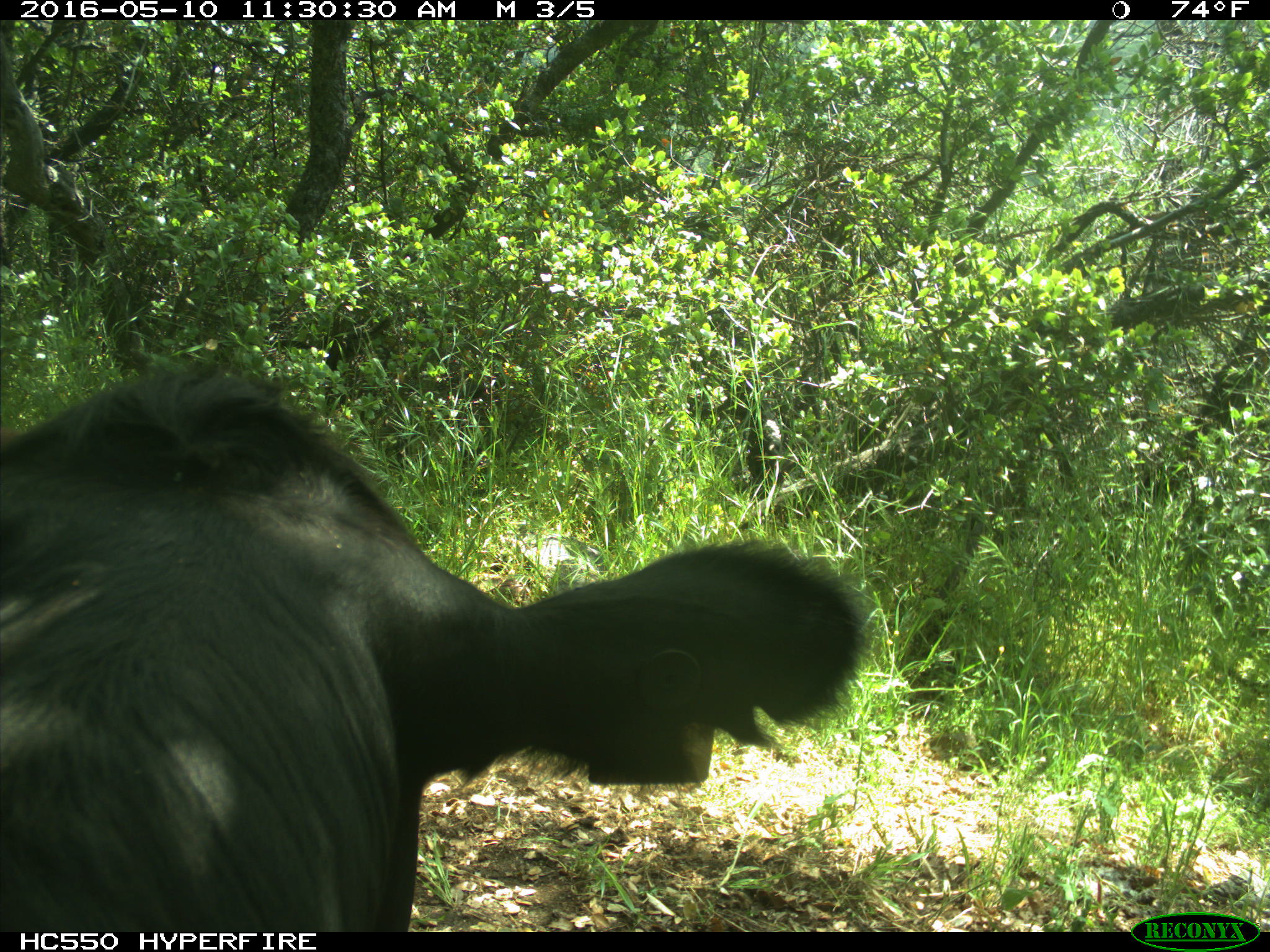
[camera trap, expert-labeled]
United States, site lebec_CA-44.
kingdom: Animalia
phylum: Chordata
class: Mammalia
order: Artiodactyla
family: Bovidae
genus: Bos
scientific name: Bos taurus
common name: domestic cow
Bos taurus (domestic cow).